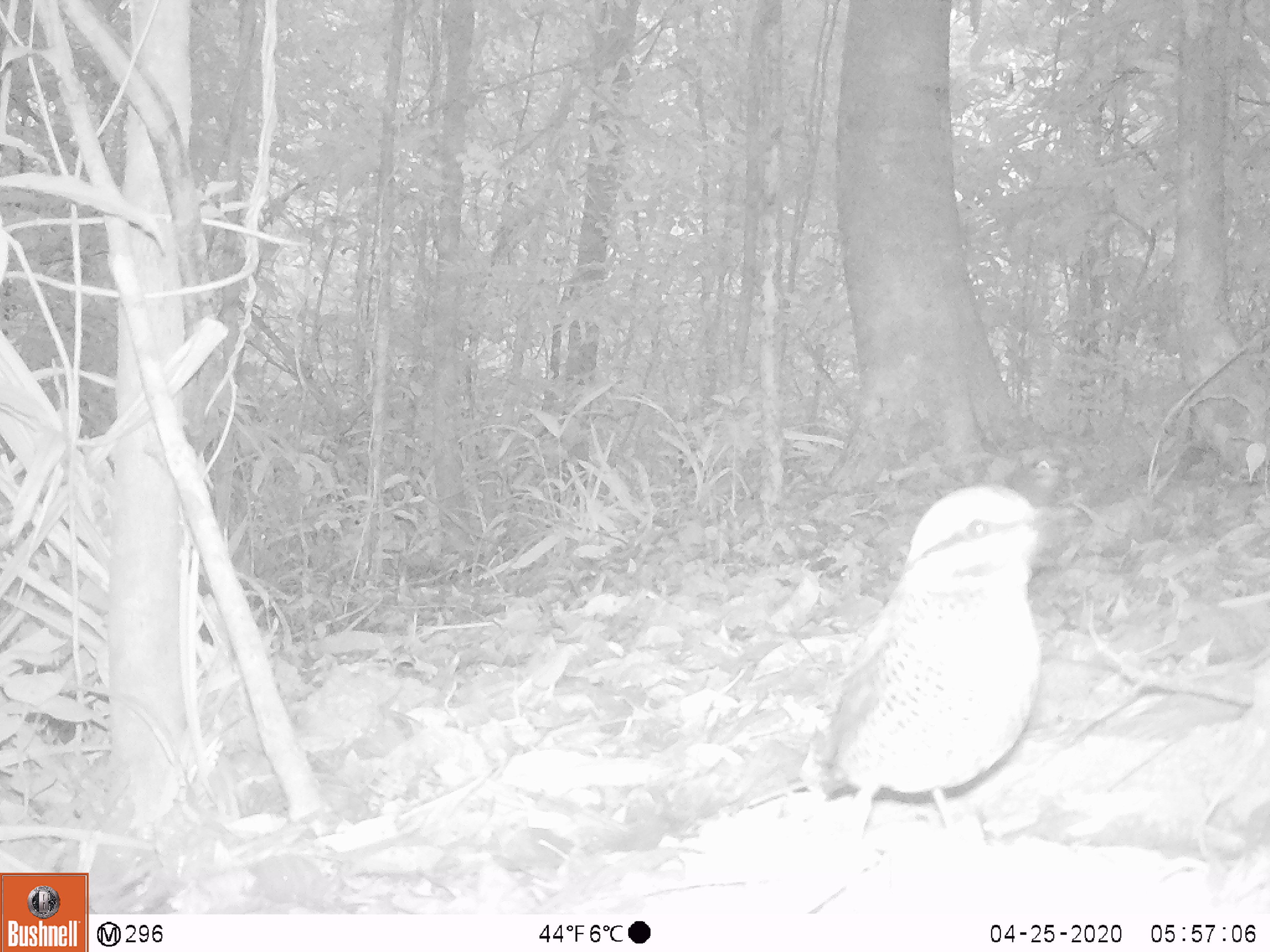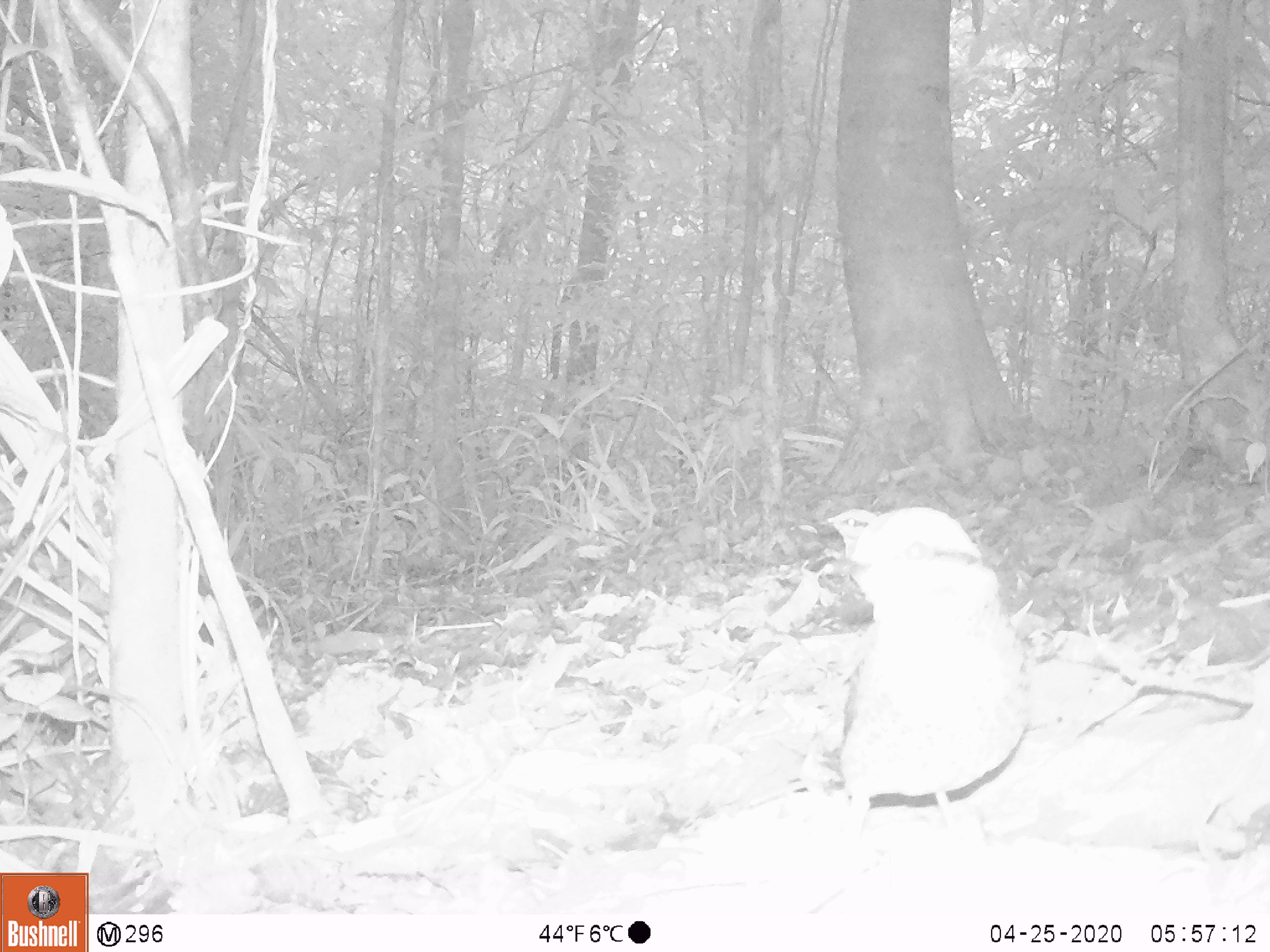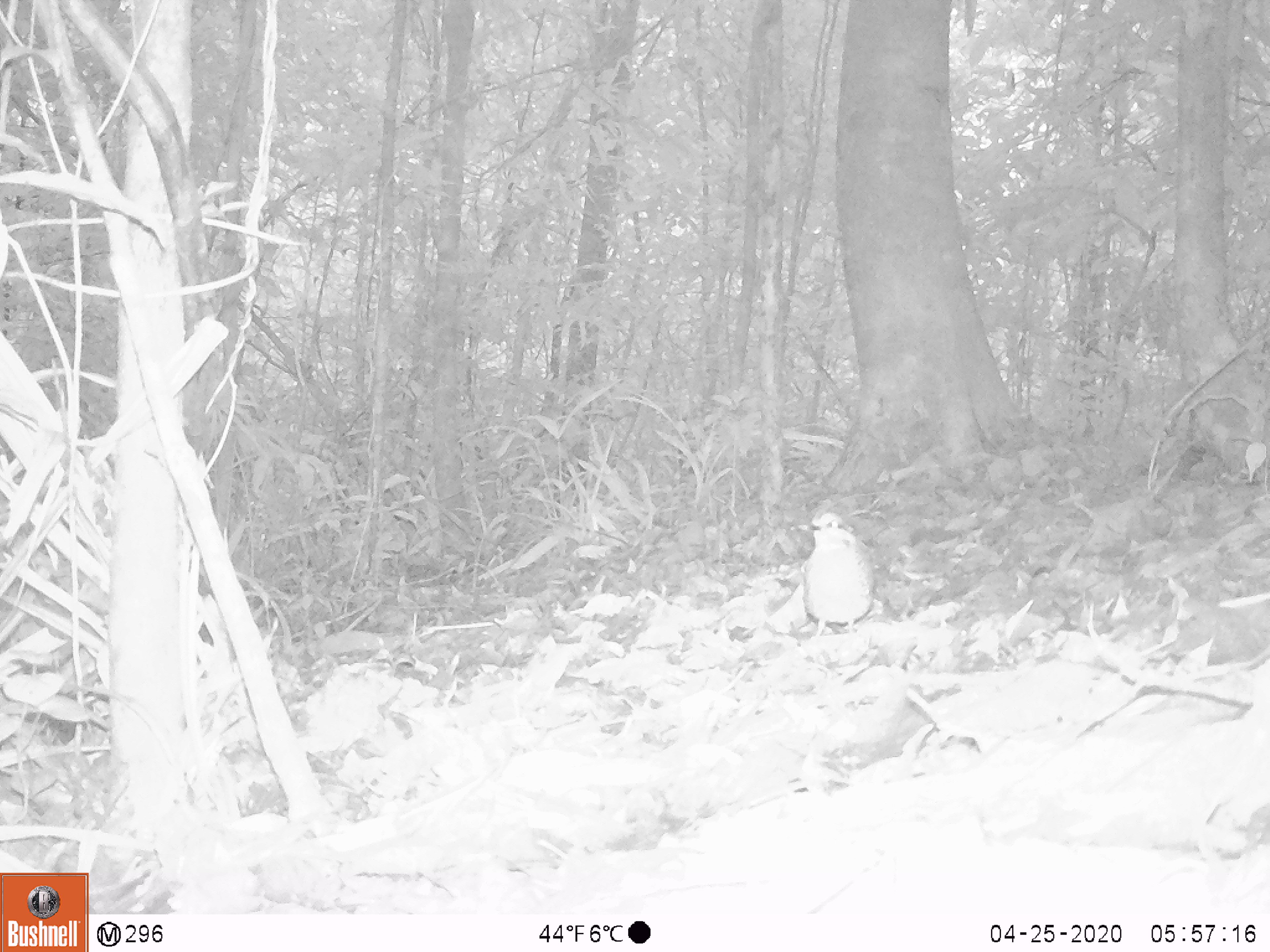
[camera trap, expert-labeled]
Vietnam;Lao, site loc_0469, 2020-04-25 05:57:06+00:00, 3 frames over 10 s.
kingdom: Animalia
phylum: Chordata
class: Aves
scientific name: Aves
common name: bird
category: unidentified bird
Unidentified bird (bird) (Aves). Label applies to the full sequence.